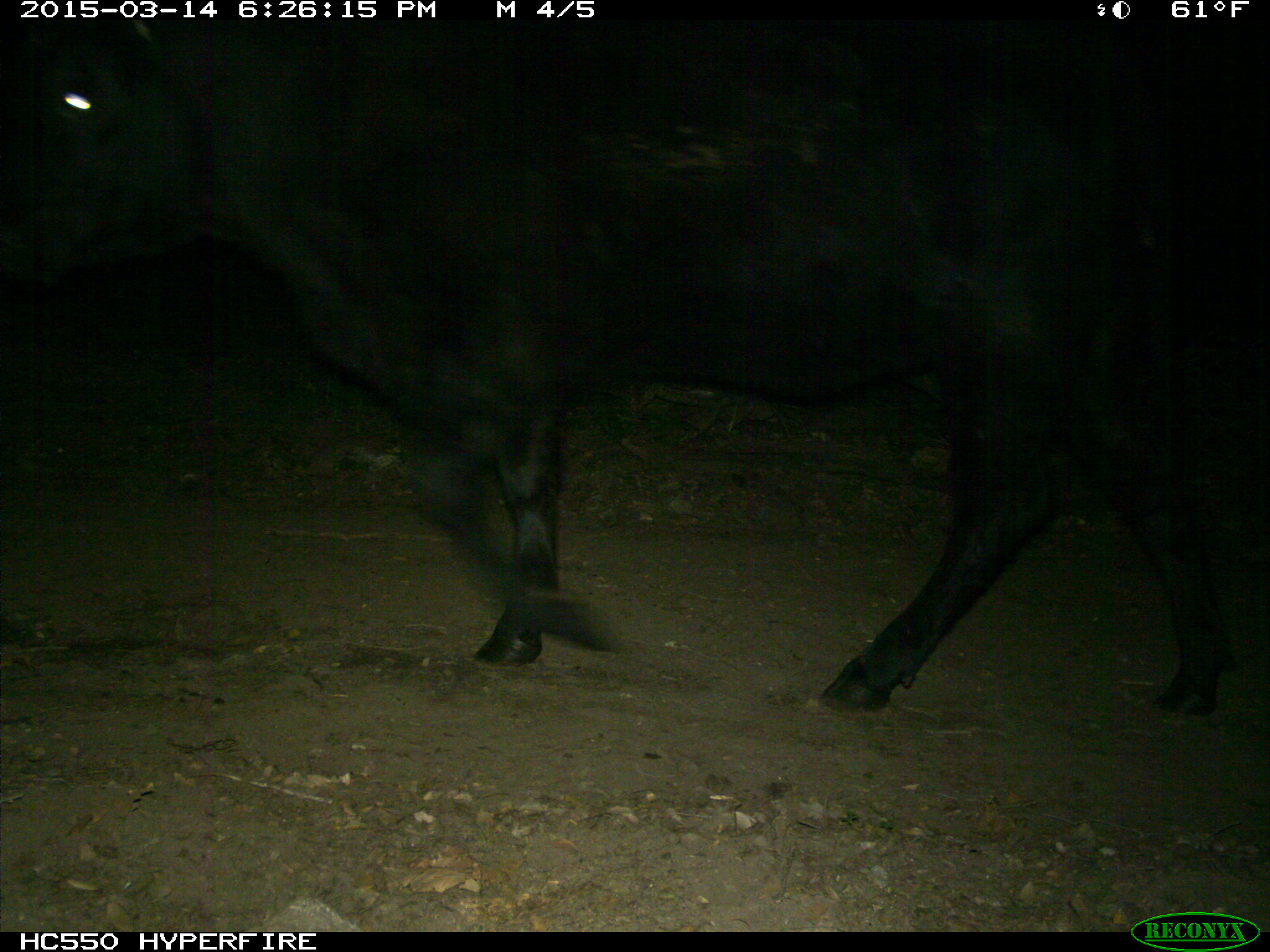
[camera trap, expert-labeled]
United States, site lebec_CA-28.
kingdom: Animalia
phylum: Chordata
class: Mammalia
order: Artiodactyla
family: Bovidae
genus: Bos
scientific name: Bos taurus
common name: domestic cow